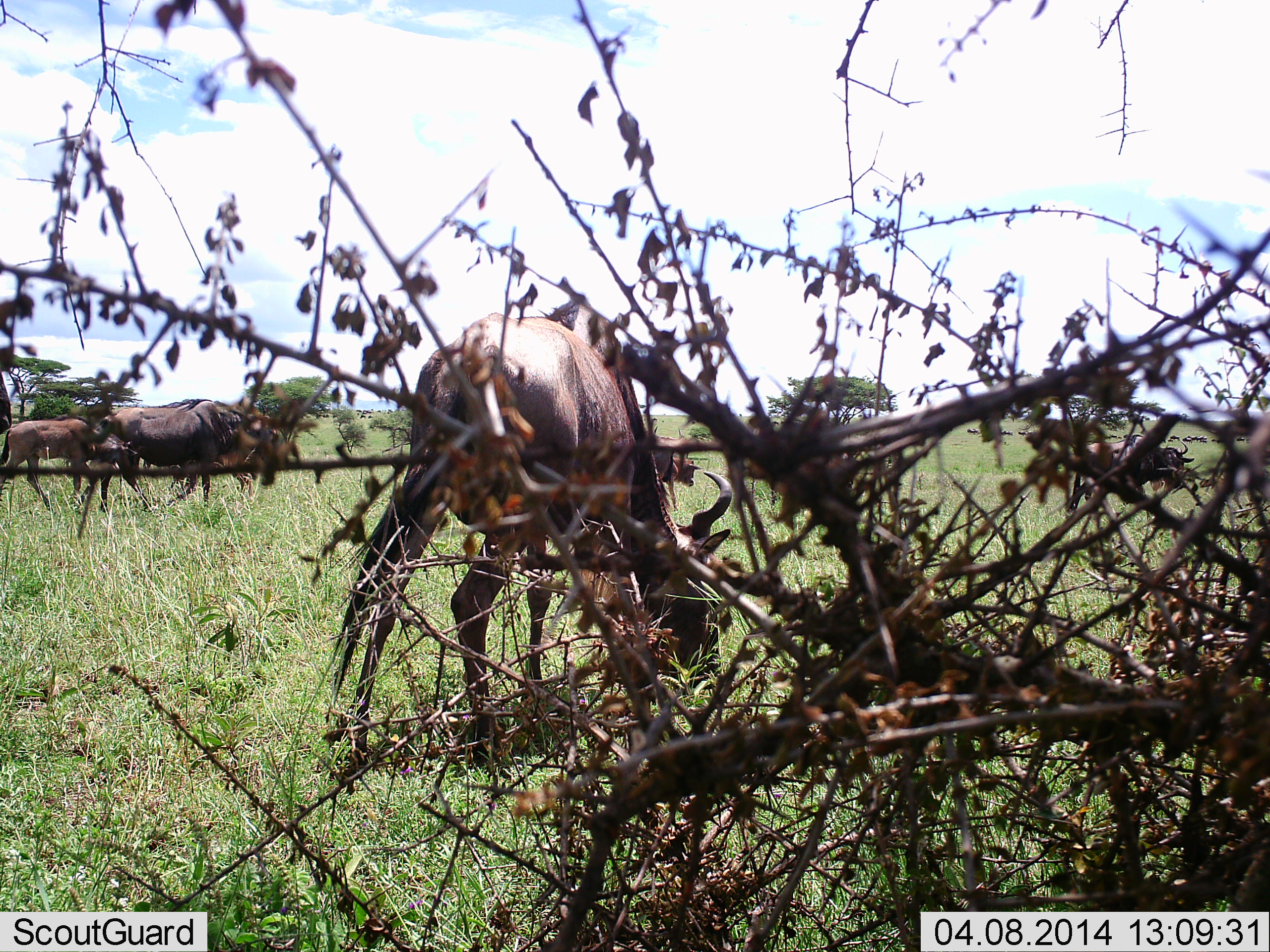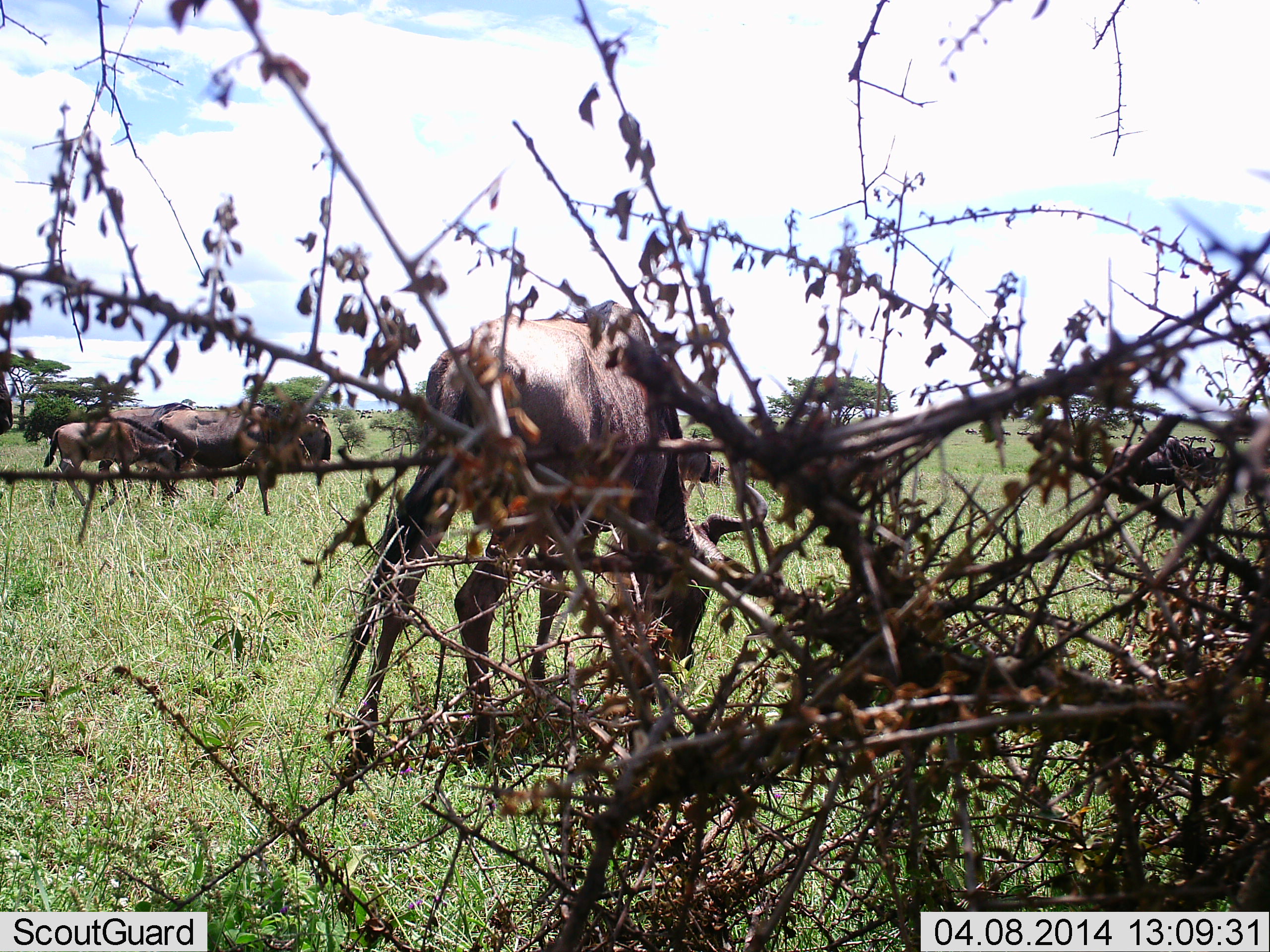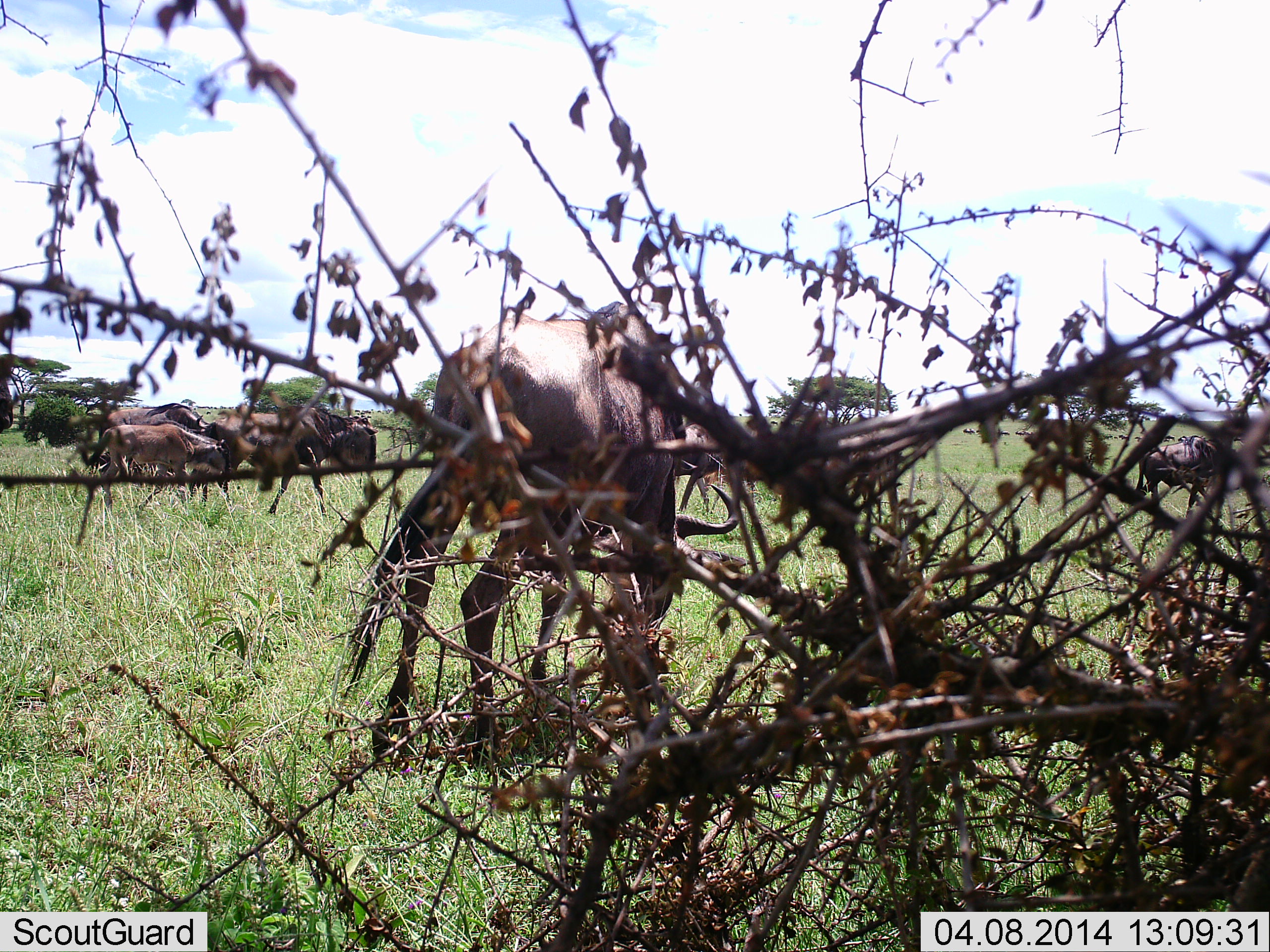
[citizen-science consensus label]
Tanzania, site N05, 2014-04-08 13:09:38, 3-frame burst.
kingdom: Animalia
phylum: Chordata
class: Mammalia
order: Artiodactyla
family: Bovidae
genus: Connochaetes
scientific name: Connochaetes taurinus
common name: blue wildebeest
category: wildebeest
Wildebeest (blue wildebeest) (Connochaetes taurinus), count 6. Behavior (volunteer vote fractions): standing 20%, resting 0%, moving 80%, interacting 0%. Young present (vote fraction): 40%. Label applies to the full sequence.